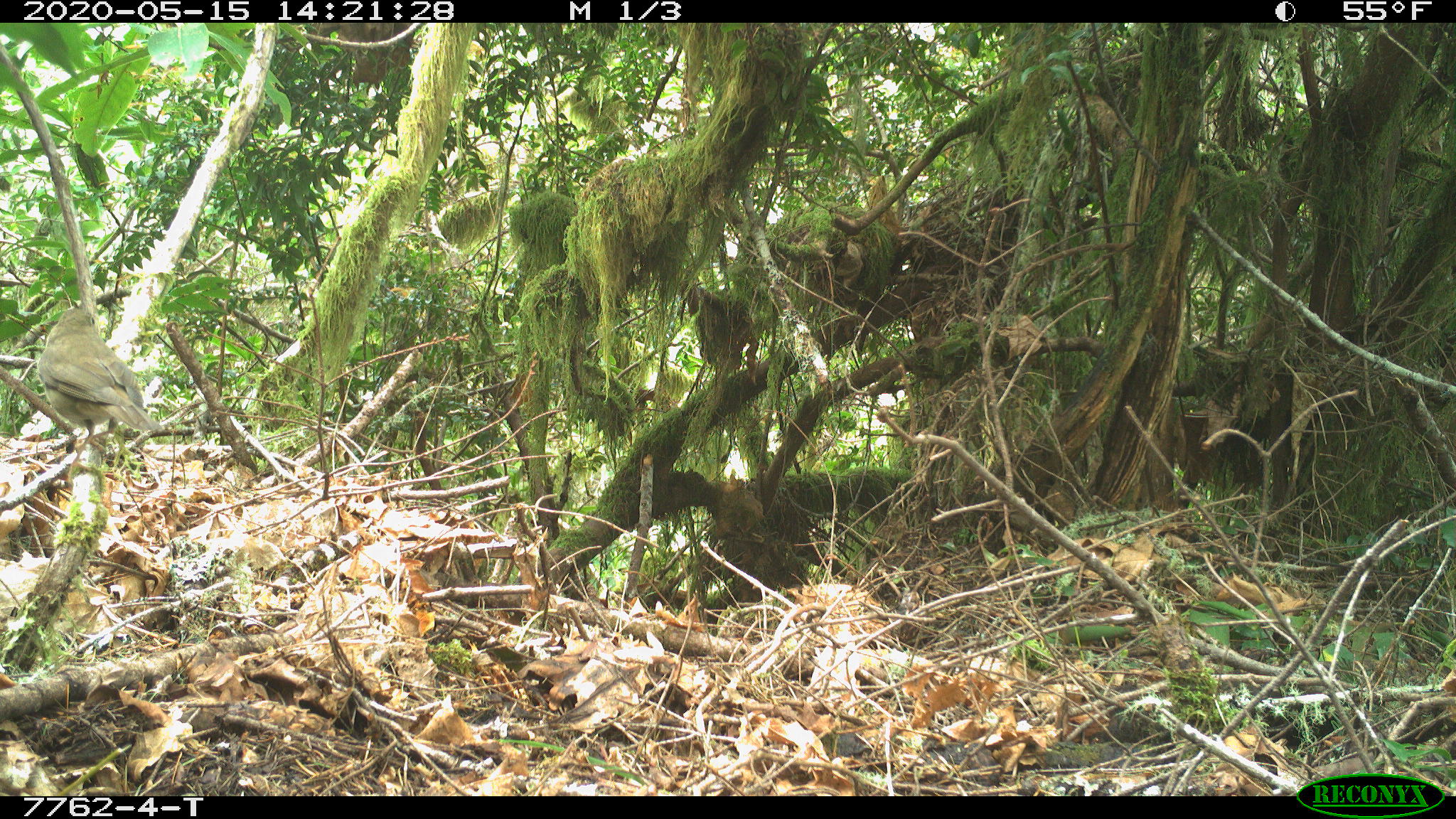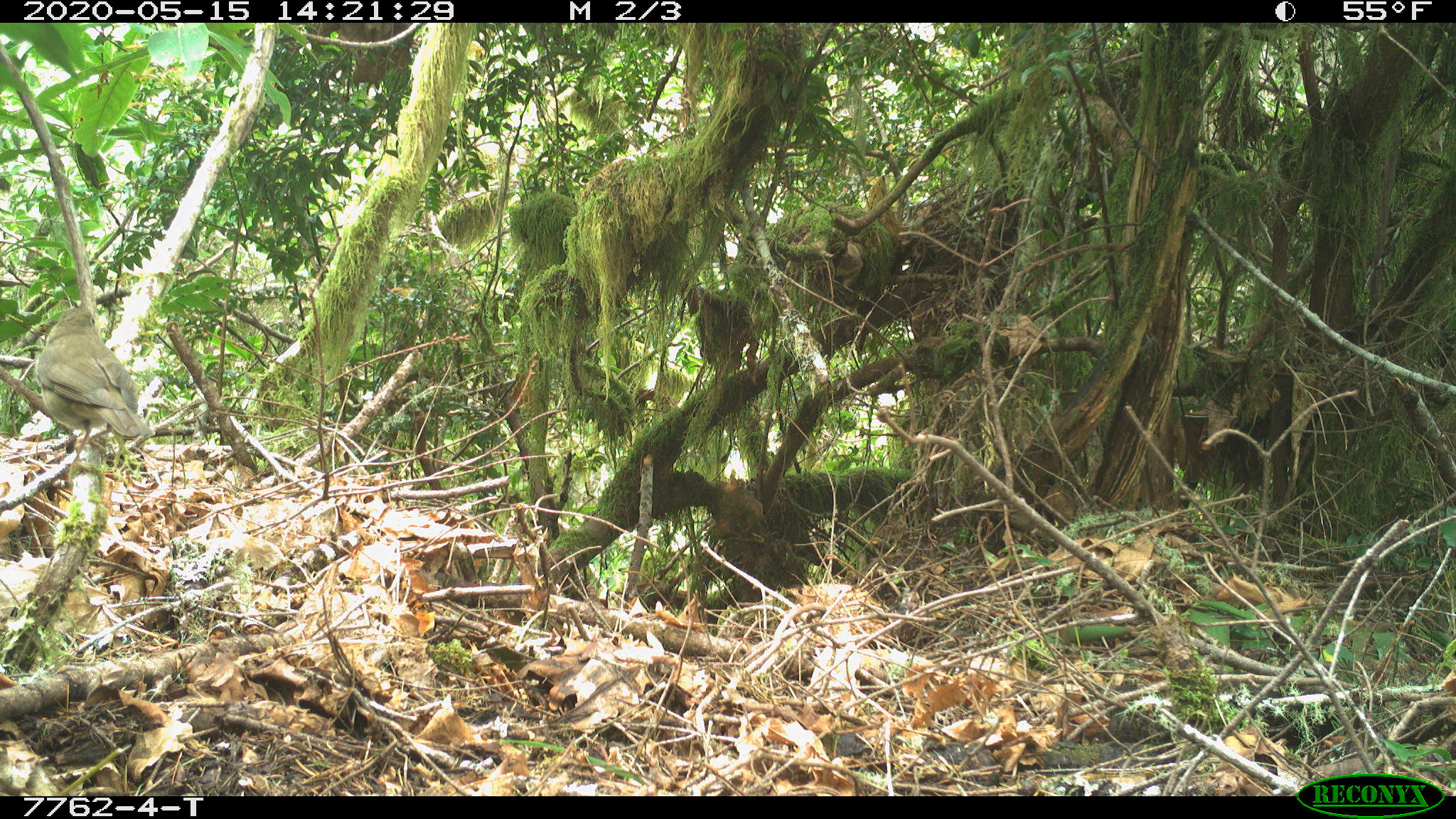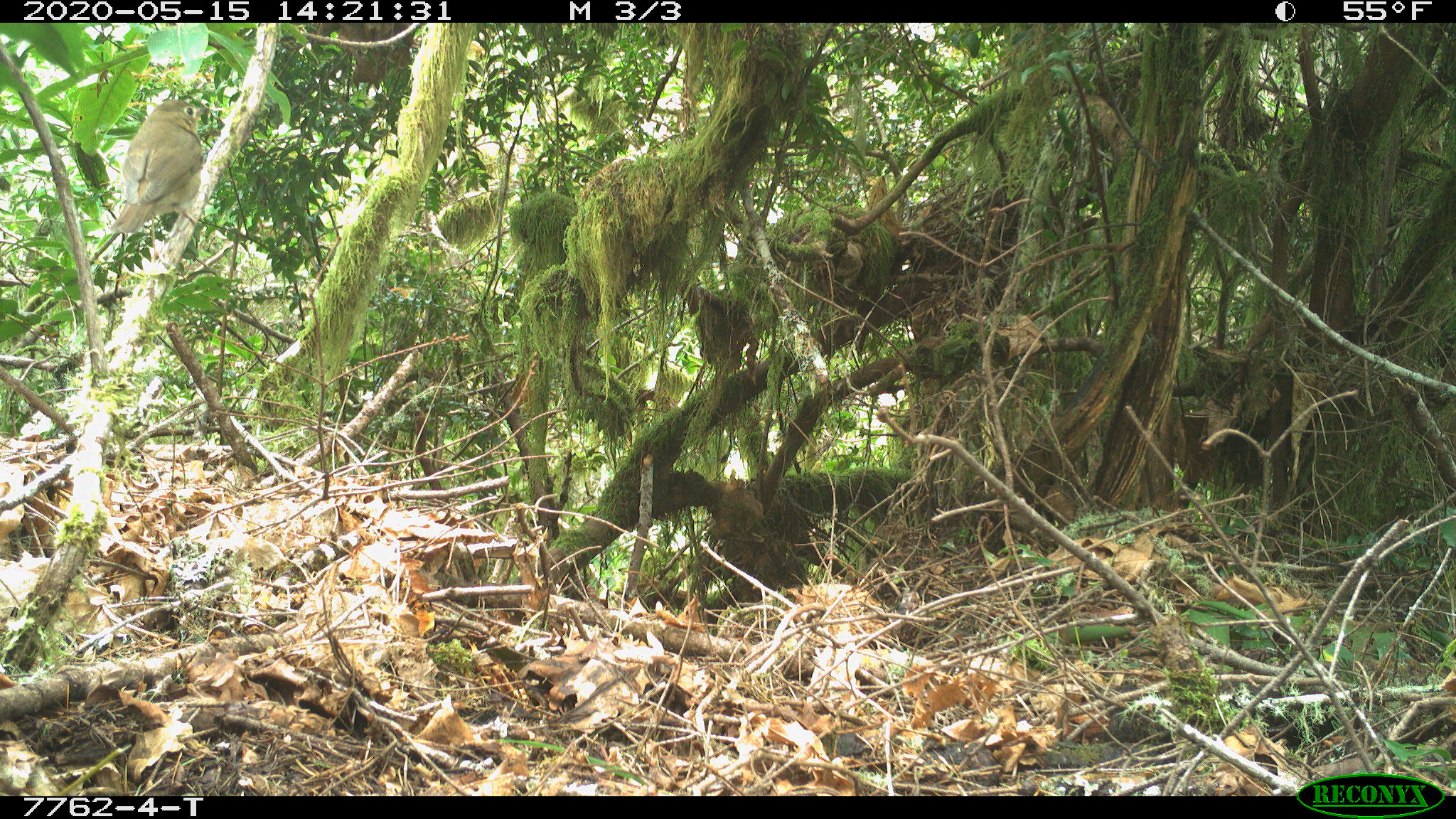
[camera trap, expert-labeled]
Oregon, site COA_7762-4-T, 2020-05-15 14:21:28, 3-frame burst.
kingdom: Animalia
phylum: Chordata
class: Aves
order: Passeriformes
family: Turdidae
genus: Catharus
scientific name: Catharus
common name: brown thrushes and nightingale-thrushes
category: catharus species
Catharus species (brown thrushes and nightingale-thrushes) (Catharus).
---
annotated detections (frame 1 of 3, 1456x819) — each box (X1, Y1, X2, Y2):
catharus species: (31, 298, 164, 475)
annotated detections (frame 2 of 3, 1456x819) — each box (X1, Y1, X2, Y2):
catharus species: (28, 301, 162, 486)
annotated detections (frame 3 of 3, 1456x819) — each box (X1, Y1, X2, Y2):
catharus species: (107, 91, 215, 244)